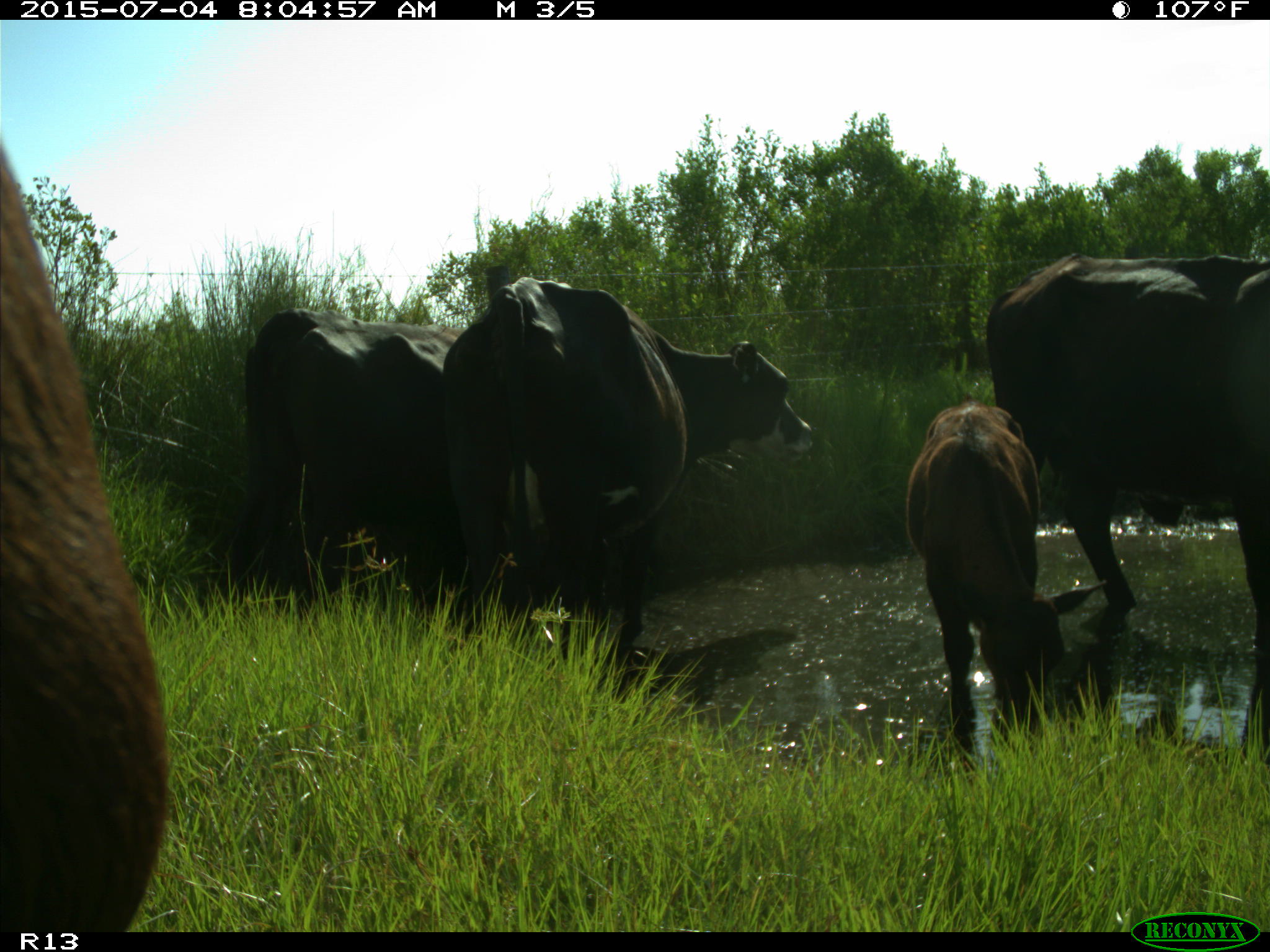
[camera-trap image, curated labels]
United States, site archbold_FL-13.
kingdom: Animalia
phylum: Chordata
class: Mammalia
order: Artiodactyla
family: Bovidae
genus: Bos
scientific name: Bos taurus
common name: domestic cow